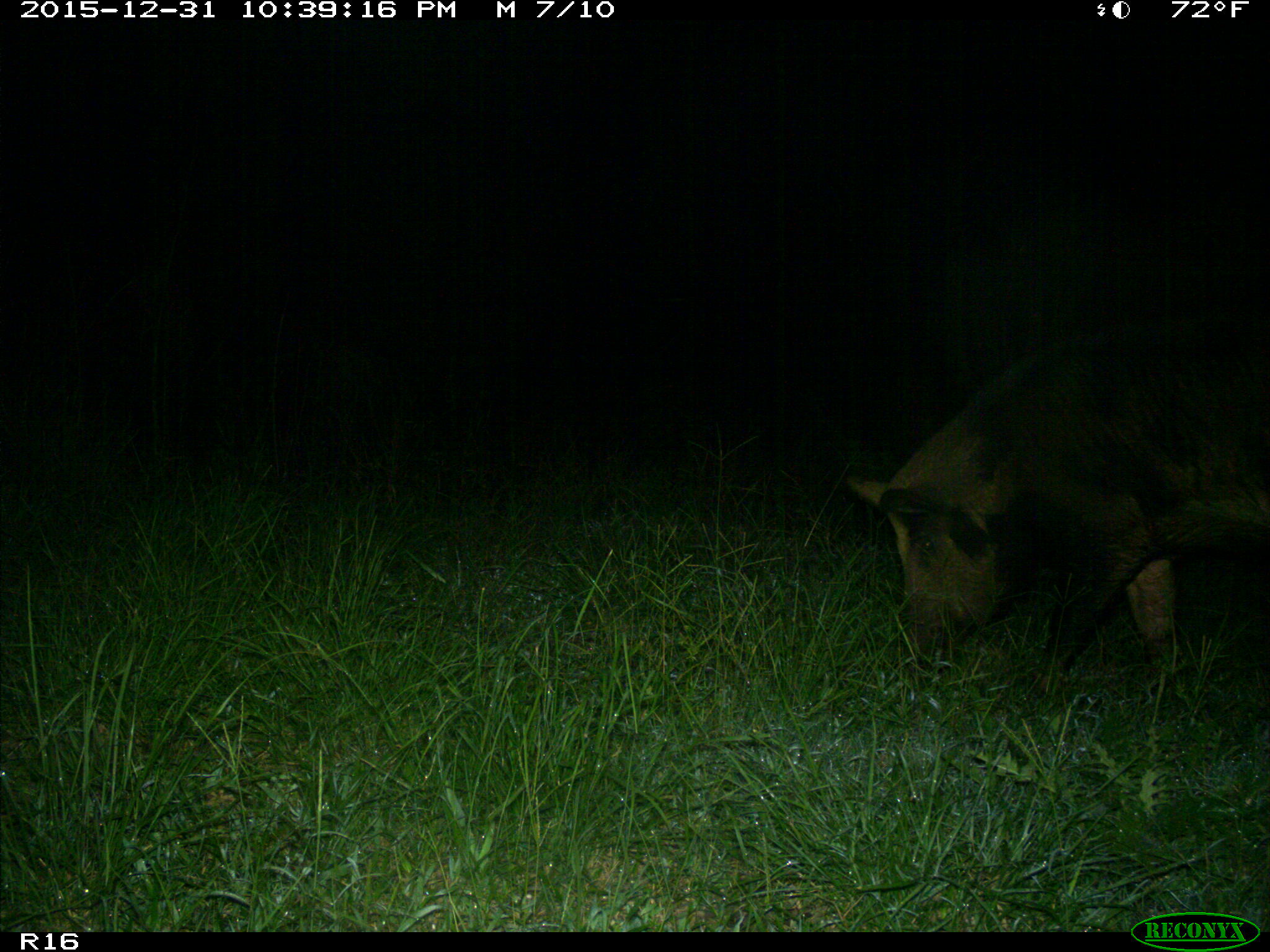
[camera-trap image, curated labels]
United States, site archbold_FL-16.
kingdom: Animalia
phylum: Chordata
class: Mammalia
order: Artiodactyla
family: Suidae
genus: Sus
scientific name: Sus scrofa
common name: wild boar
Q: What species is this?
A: Sus scrofa (wild boar).